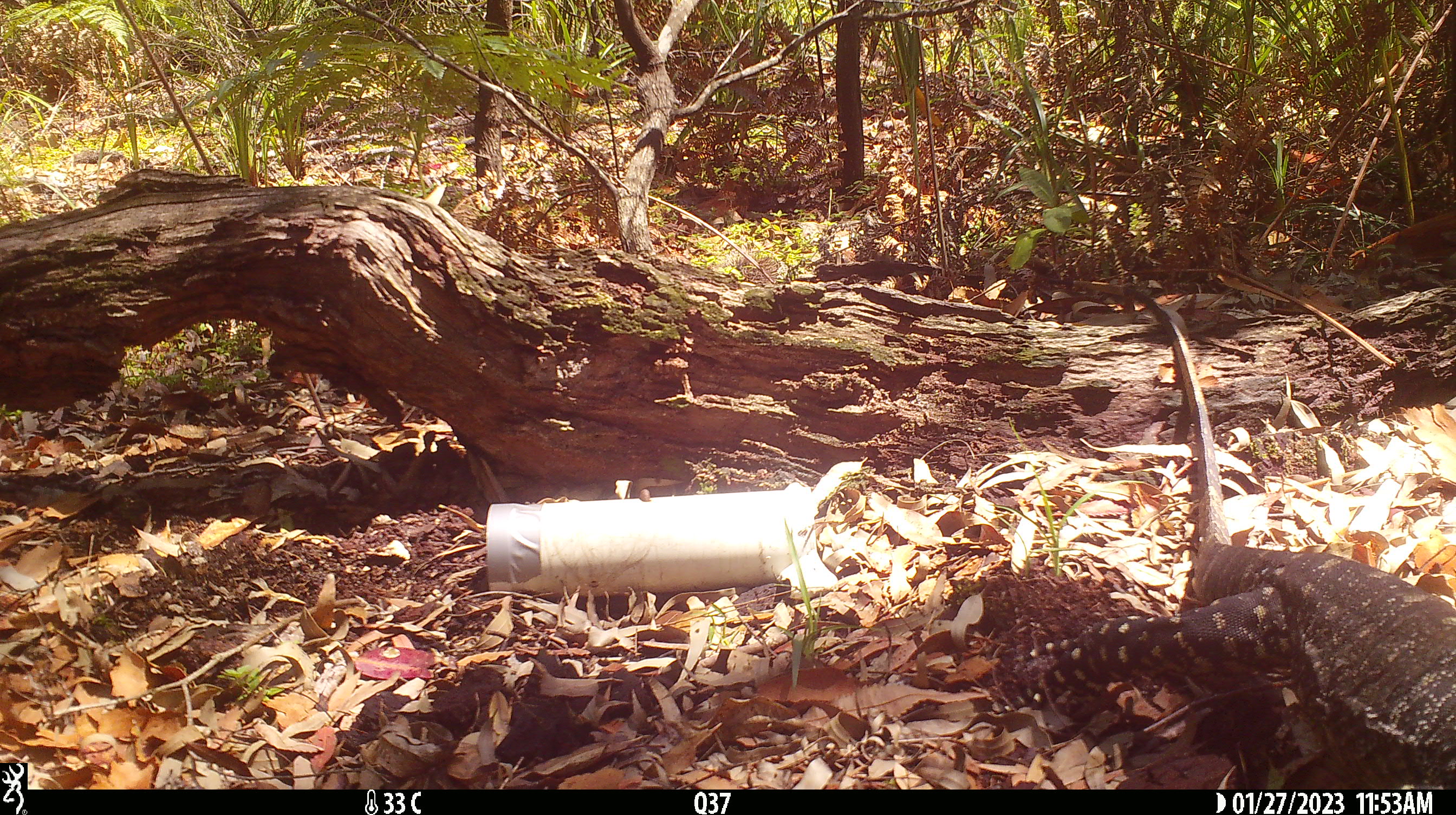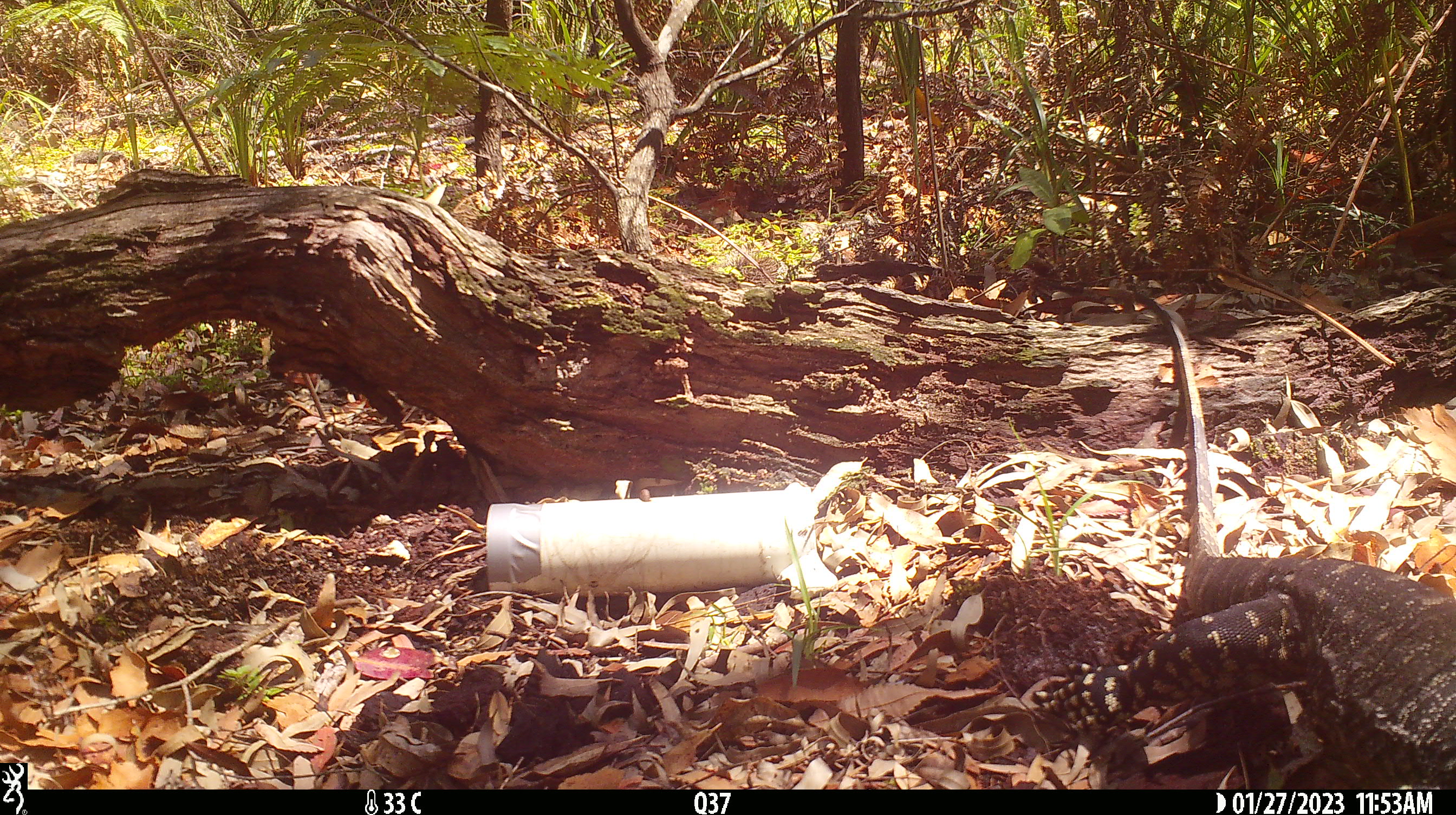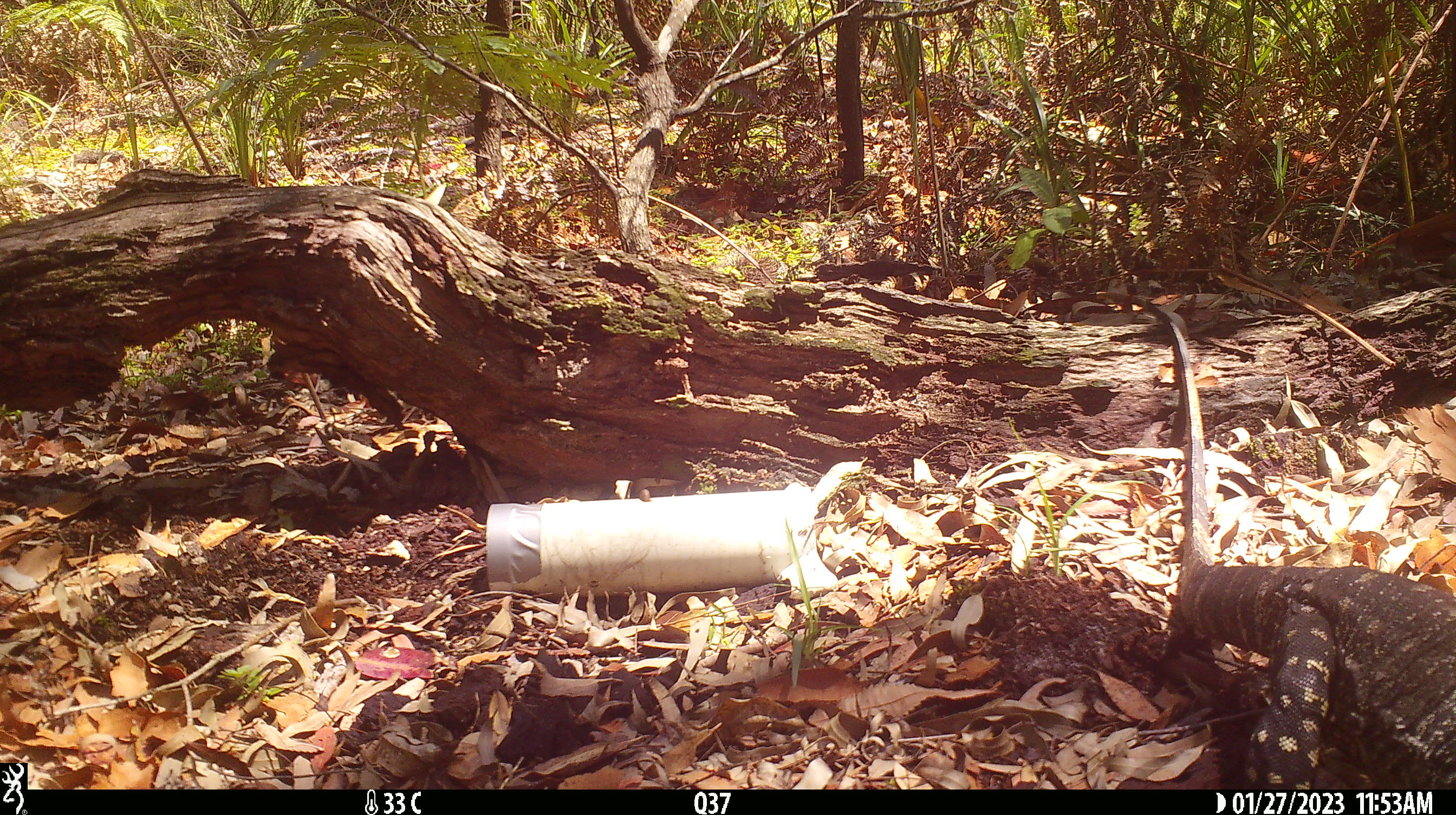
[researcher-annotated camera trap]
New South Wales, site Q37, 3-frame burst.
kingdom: Animalia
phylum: Chordata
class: Reptilia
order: Squamata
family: Varanidae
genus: Varanus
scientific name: Varanus varius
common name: lace monitor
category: goanna